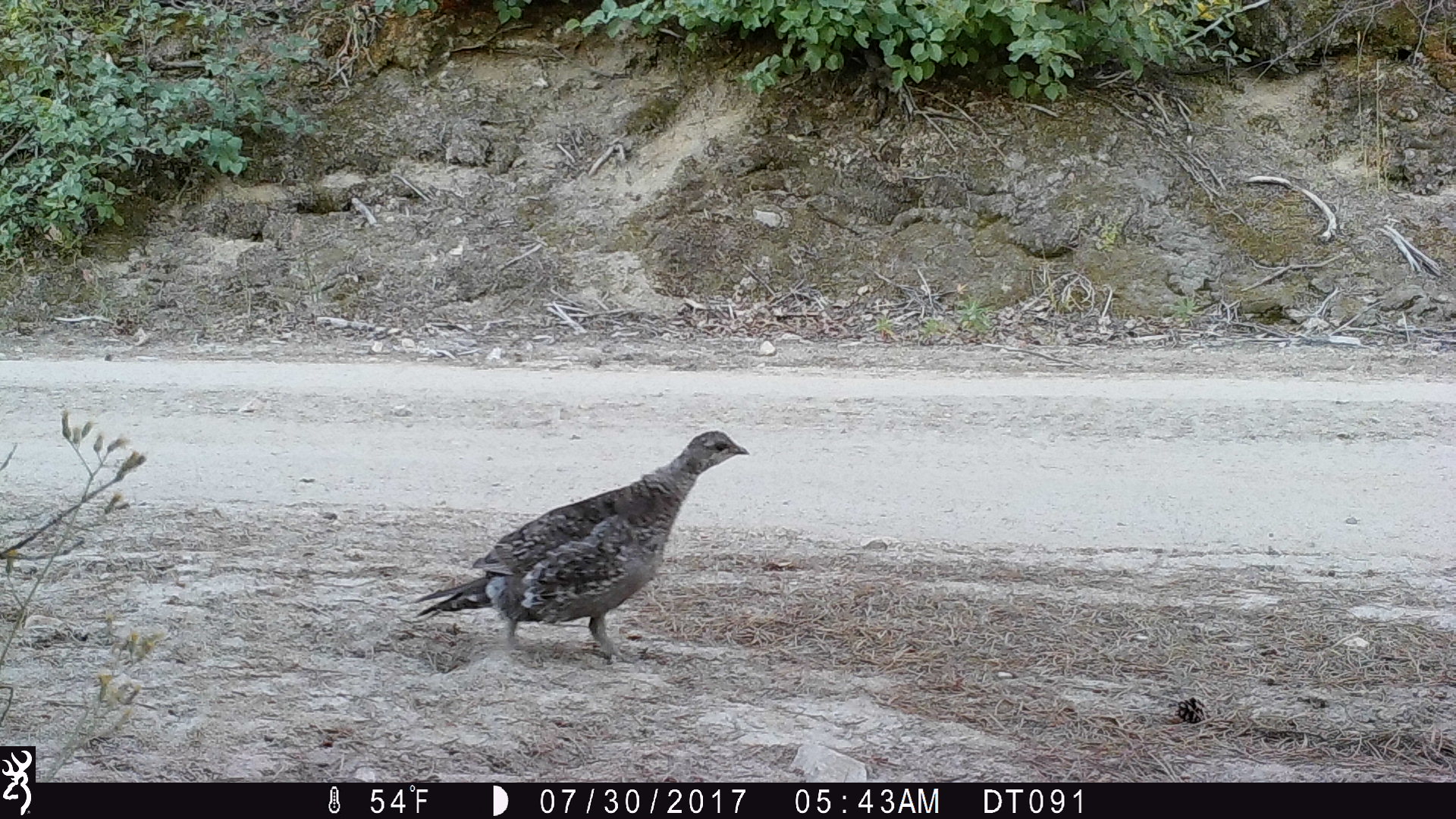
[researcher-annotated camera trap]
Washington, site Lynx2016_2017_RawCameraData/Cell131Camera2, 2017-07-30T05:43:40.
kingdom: Animalia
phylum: Chordata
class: Aves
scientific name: Aves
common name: birds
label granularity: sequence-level